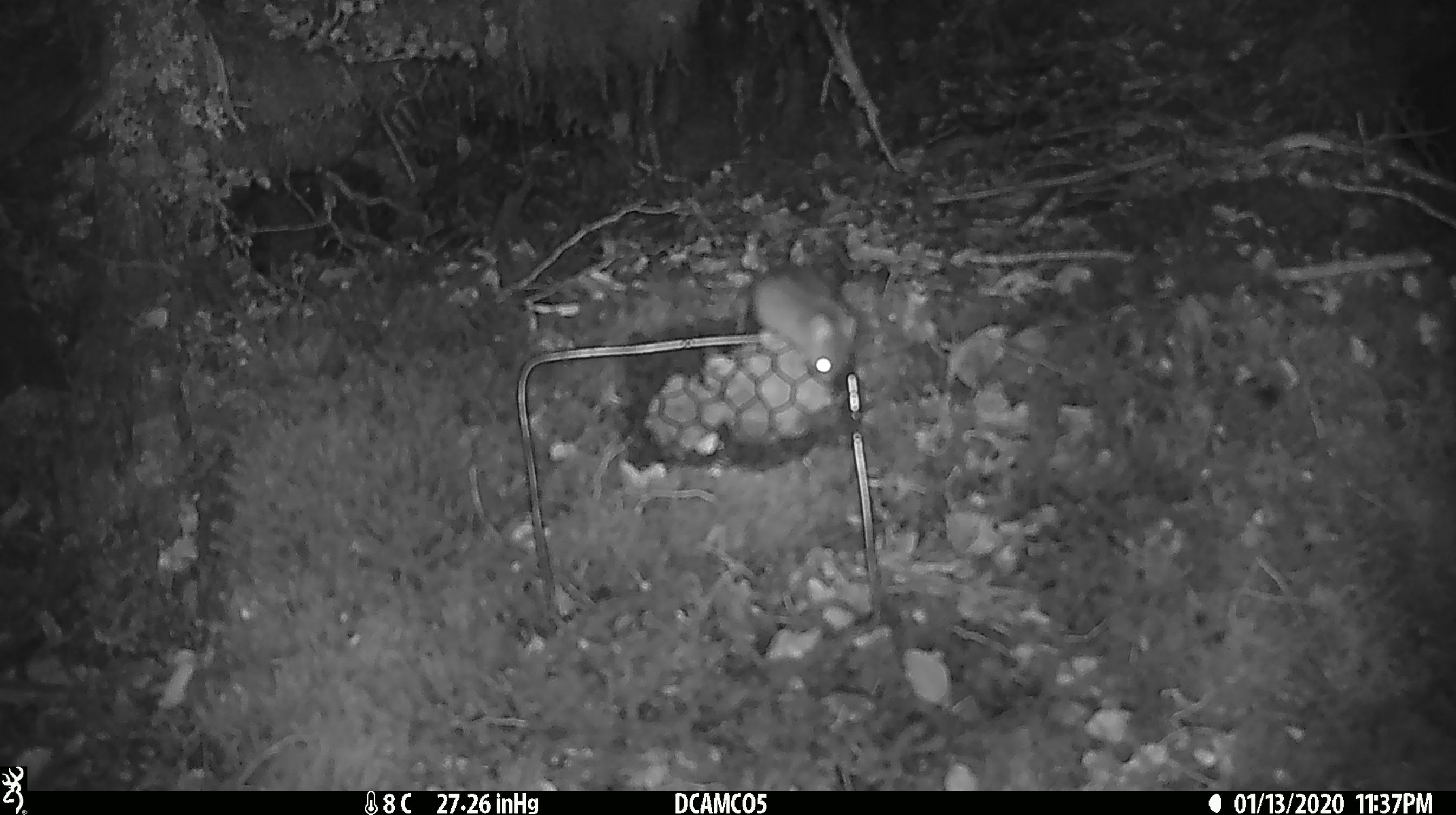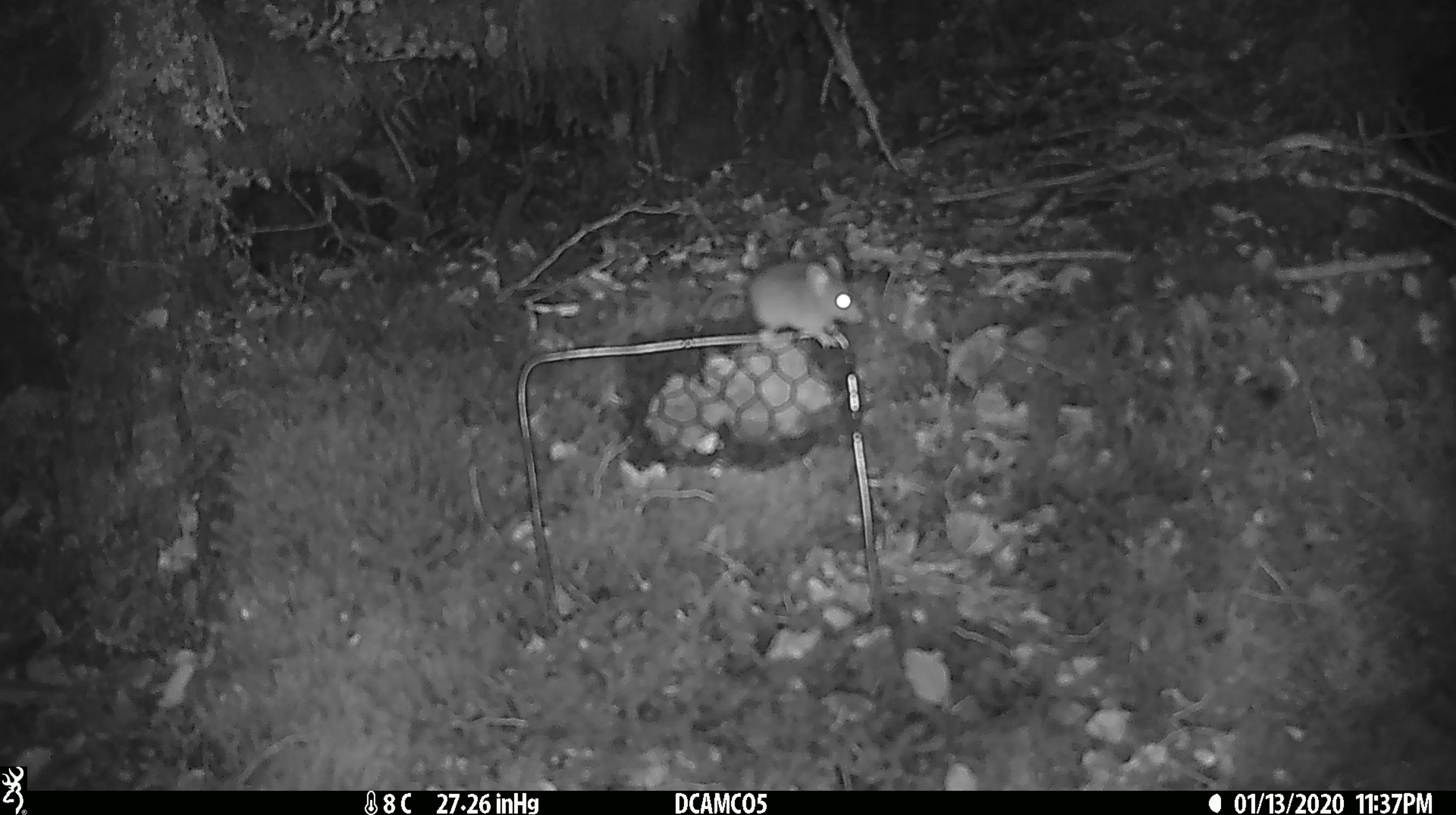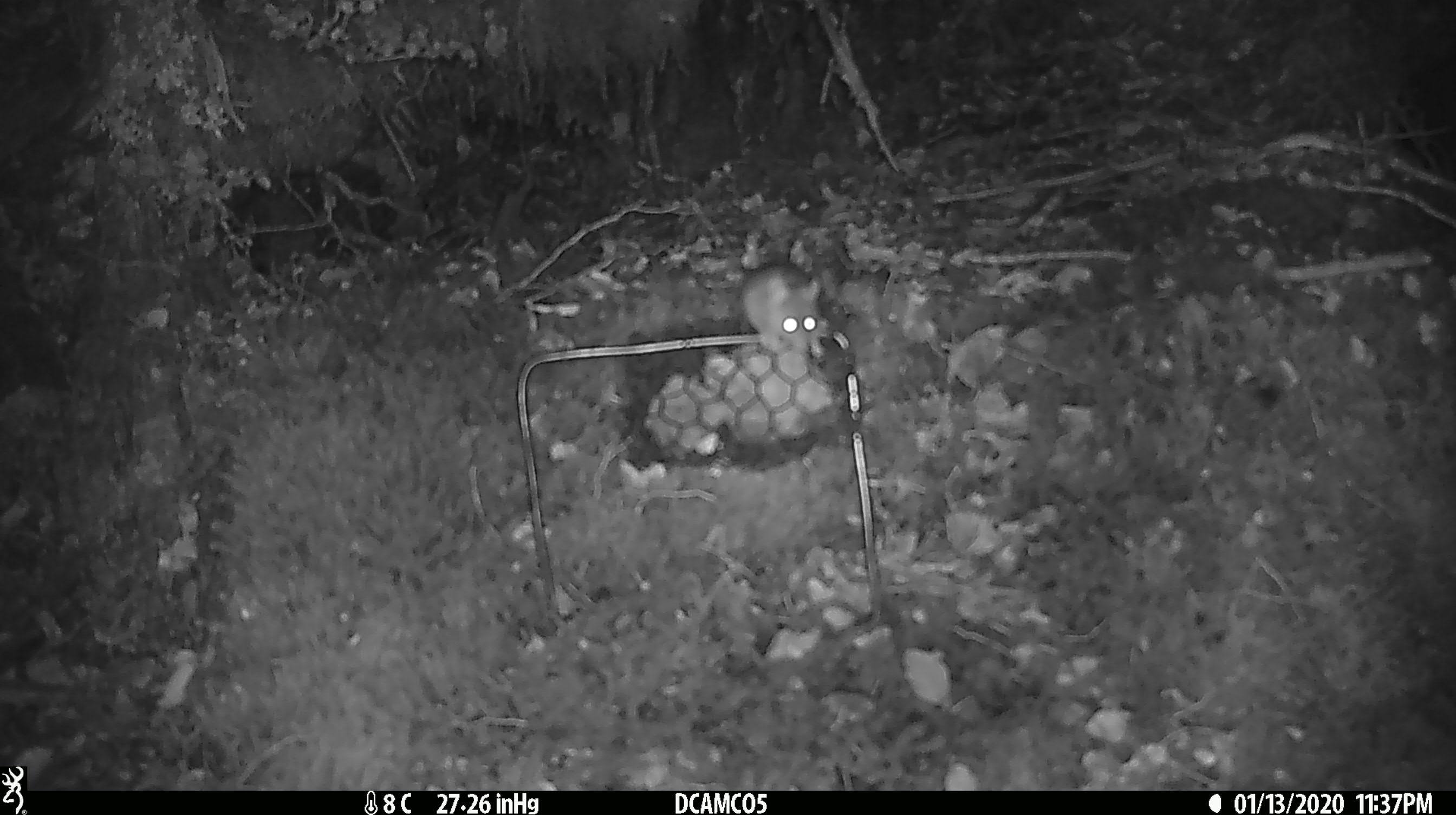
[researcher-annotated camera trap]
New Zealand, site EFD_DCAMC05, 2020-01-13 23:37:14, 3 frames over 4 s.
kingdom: Animalia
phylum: Chordata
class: Mammalia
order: Rodentia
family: Muridae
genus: Mus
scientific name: Mus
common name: mouse